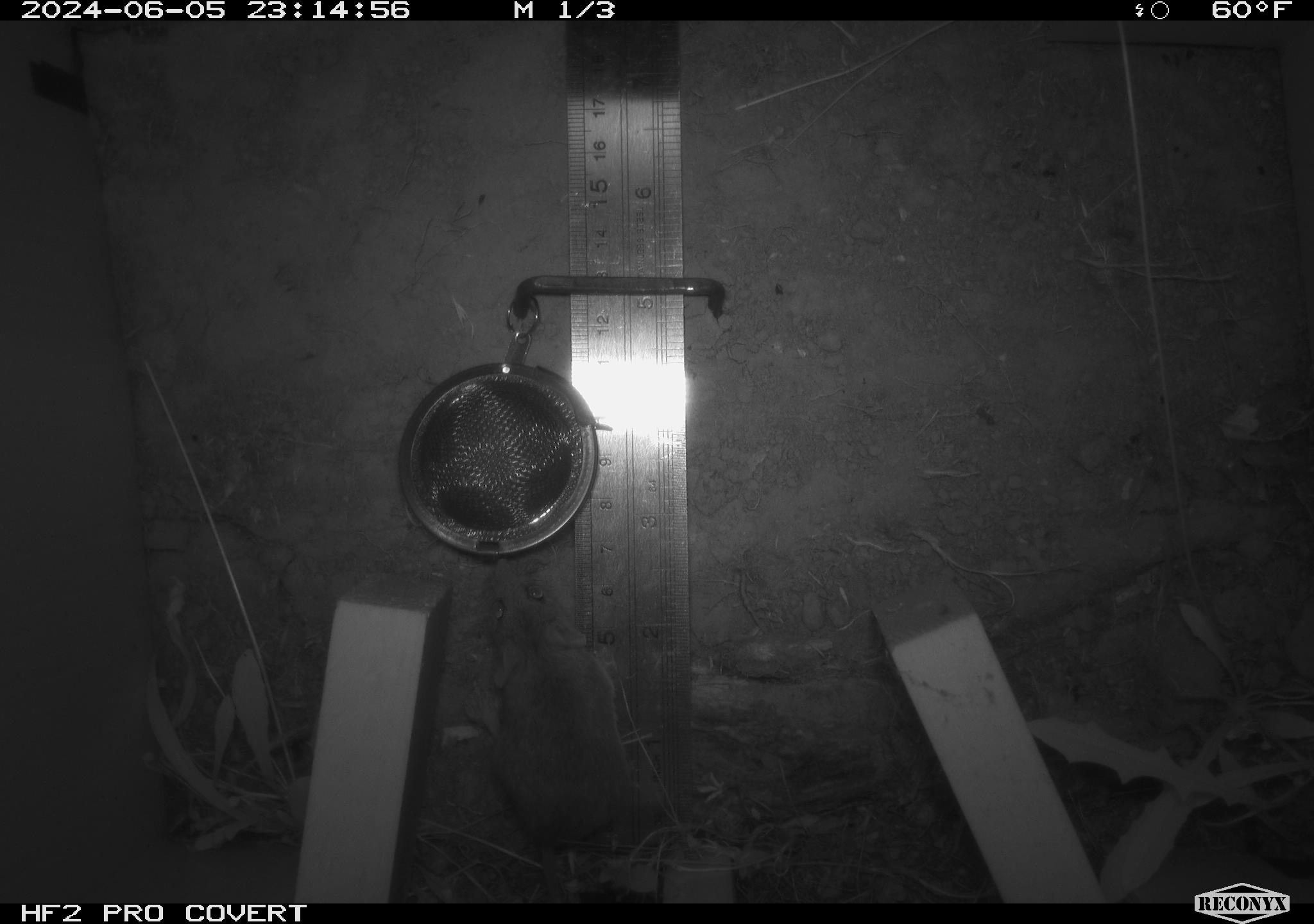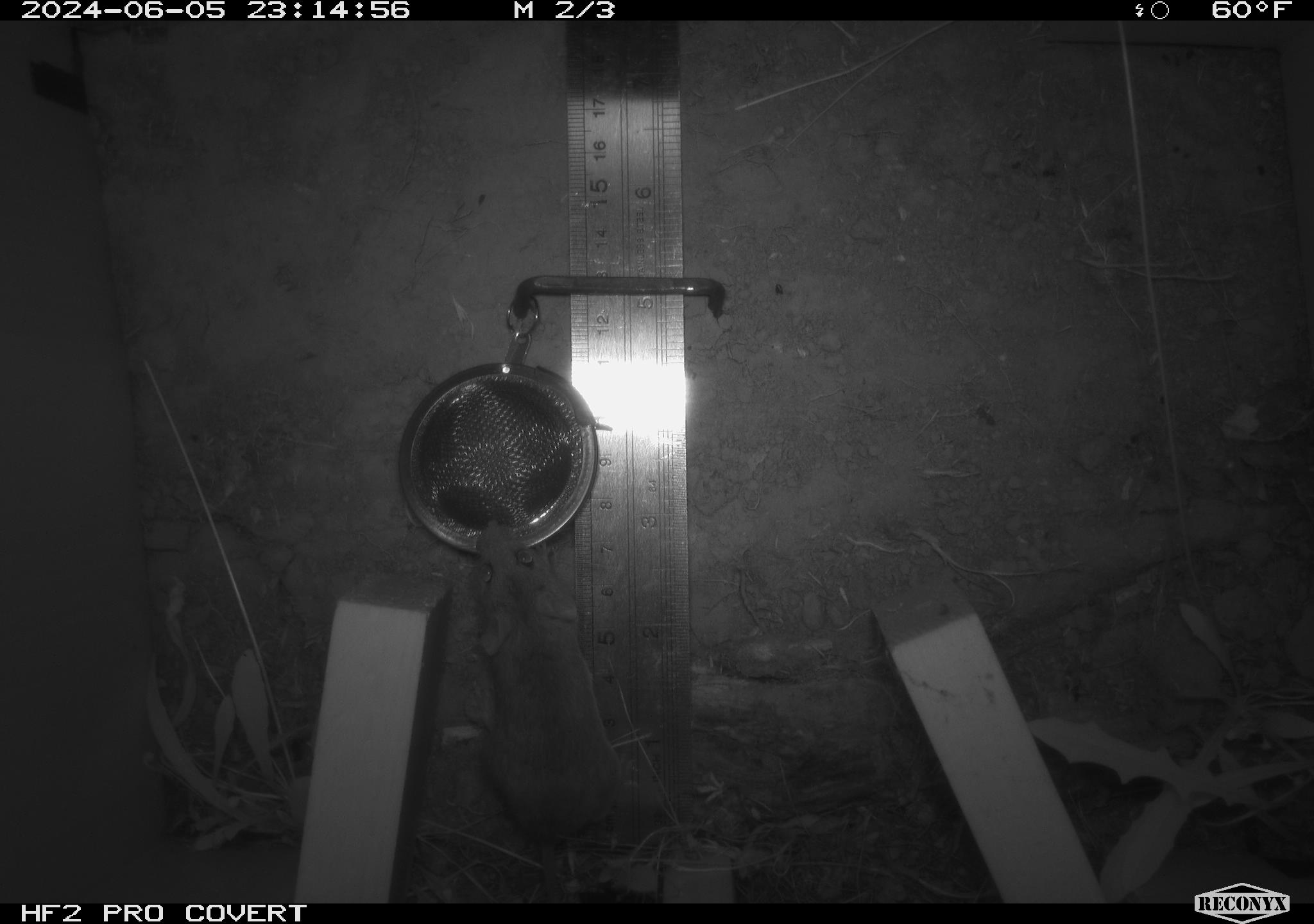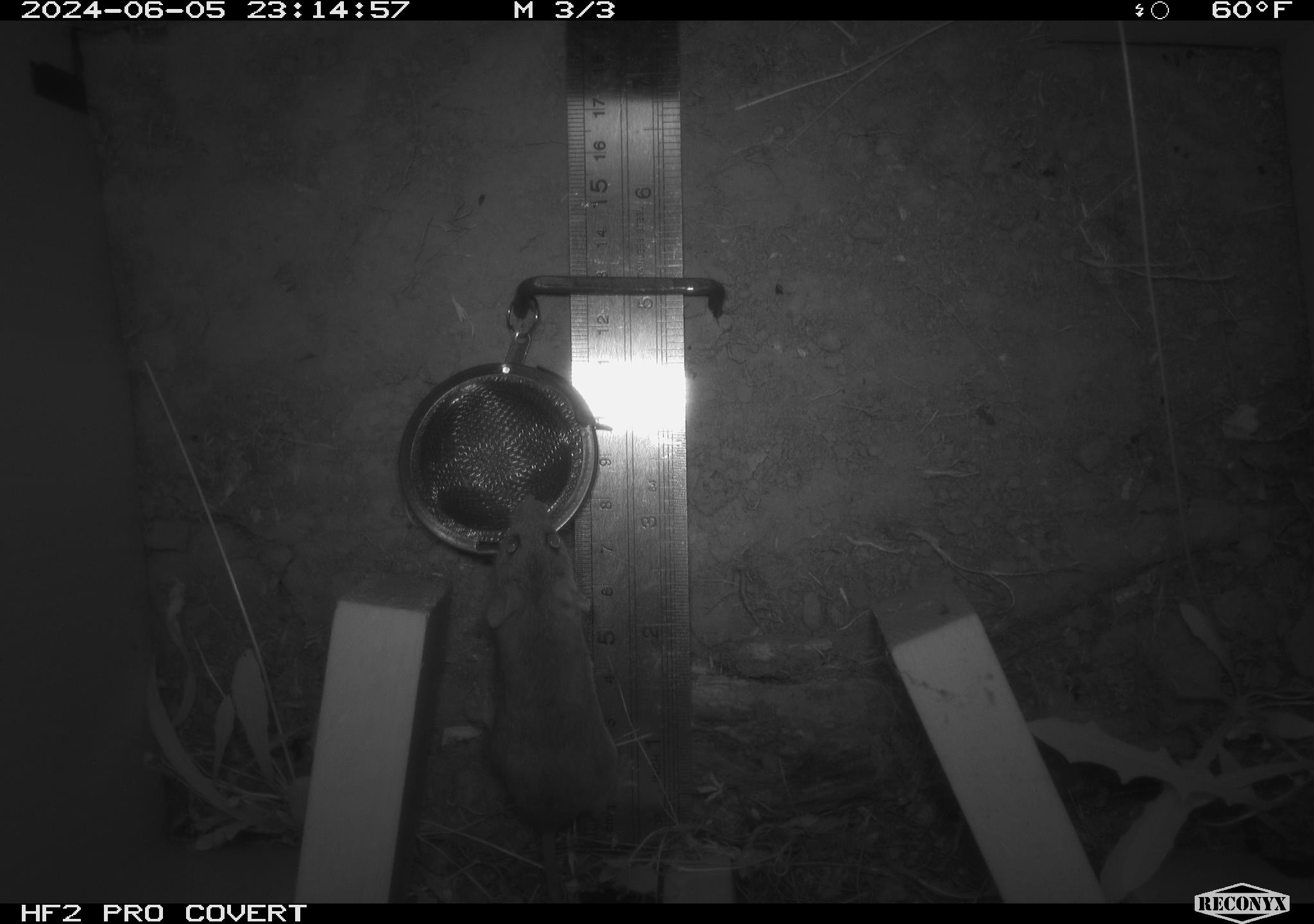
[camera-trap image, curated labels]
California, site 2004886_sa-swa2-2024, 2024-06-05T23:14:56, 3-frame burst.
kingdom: Animalia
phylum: Chordata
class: Mammalia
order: Rodentia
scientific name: Rodentia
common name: mouse species